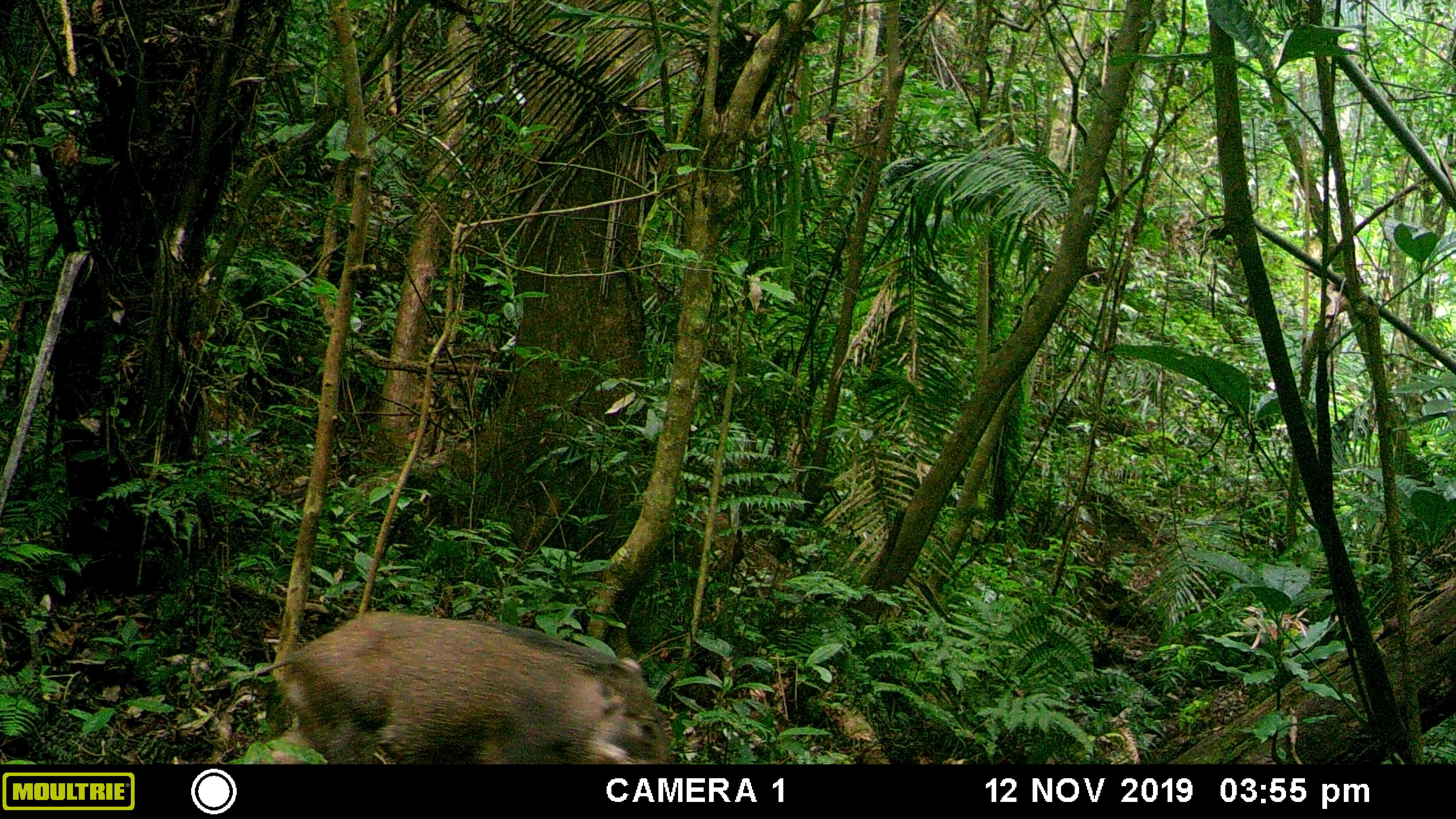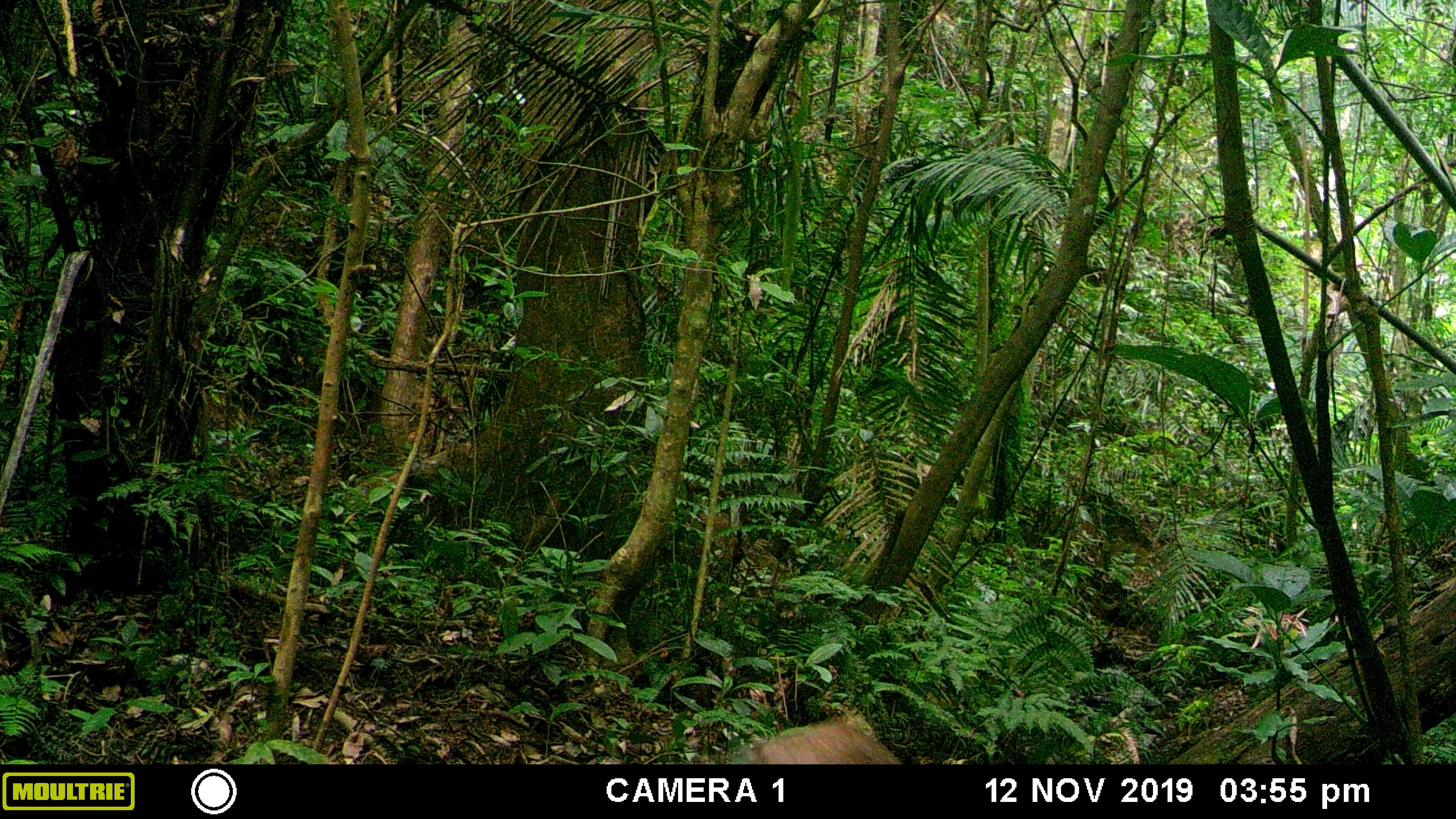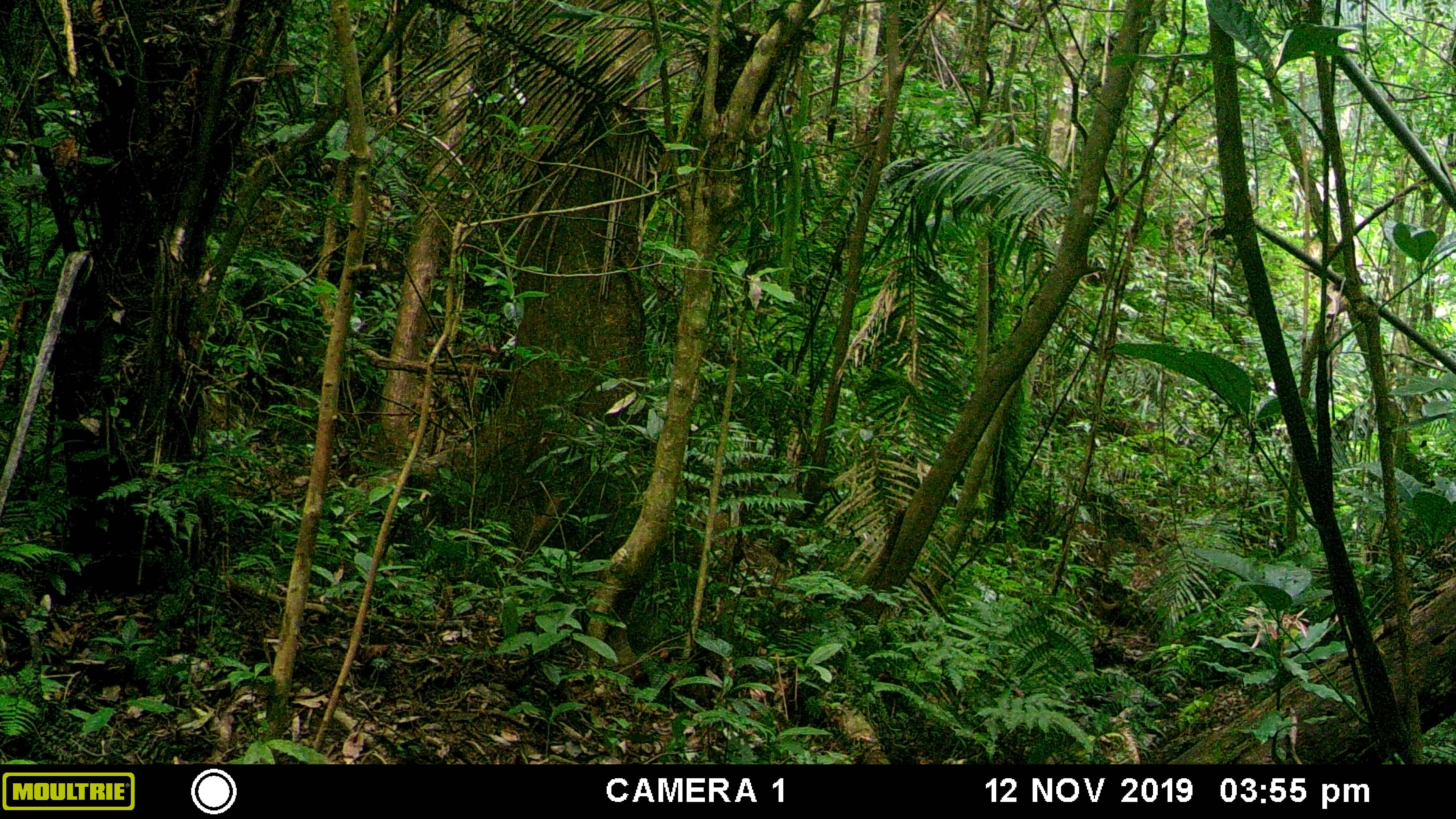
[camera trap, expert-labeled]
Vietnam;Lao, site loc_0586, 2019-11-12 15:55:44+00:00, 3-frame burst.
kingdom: Animalia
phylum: Chordata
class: Mammalia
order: Artiodactyla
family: Suidae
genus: Sus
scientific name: Sus scrofa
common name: eurasian wild pig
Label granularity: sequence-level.